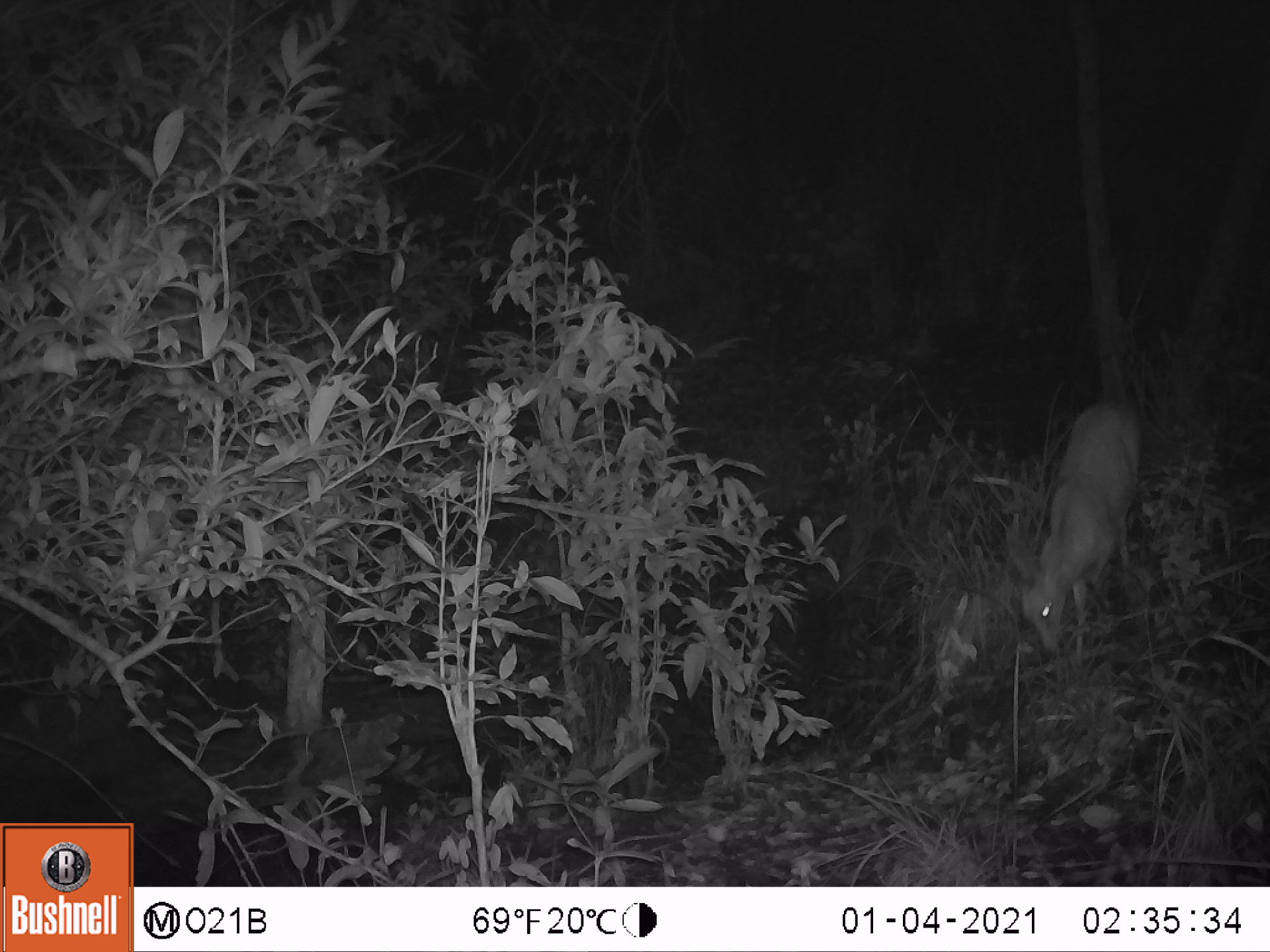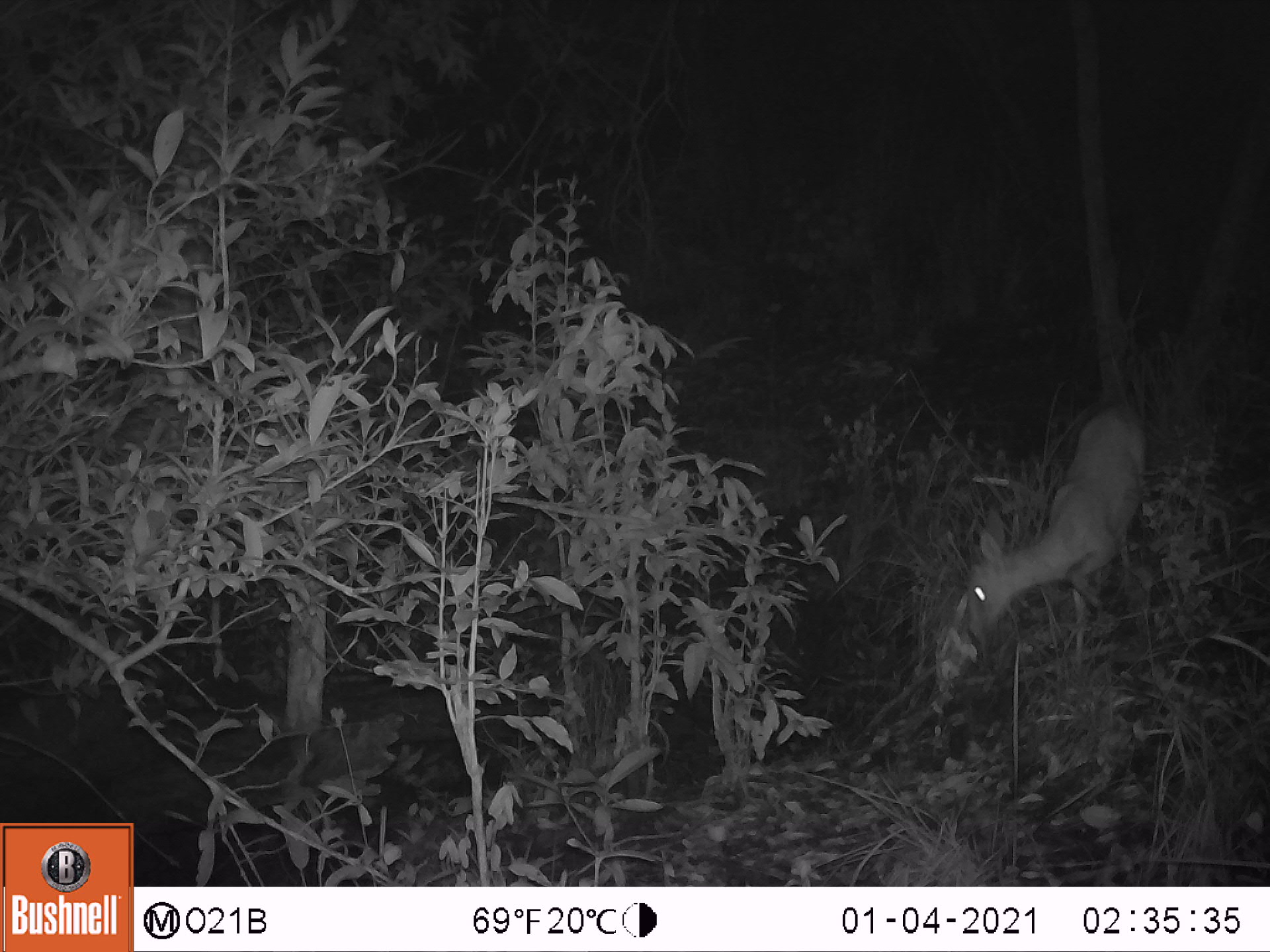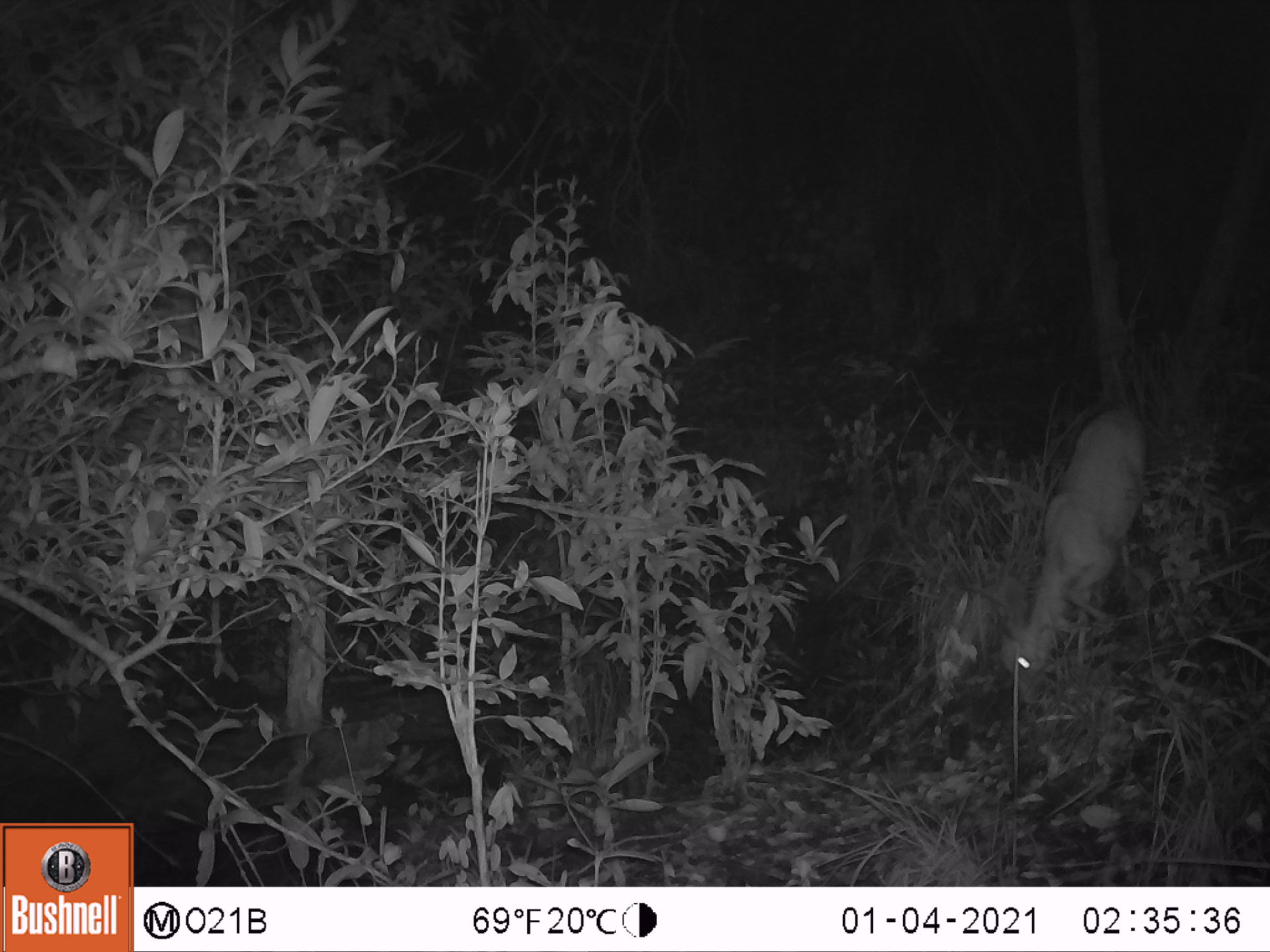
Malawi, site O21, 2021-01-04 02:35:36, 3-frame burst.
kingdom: Animalia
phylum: Chordata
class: Mammalia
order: Artiodactyla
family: Bovidae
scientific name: Antilopinae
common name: small antelope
Small antelope (Antilopinae), count 1.